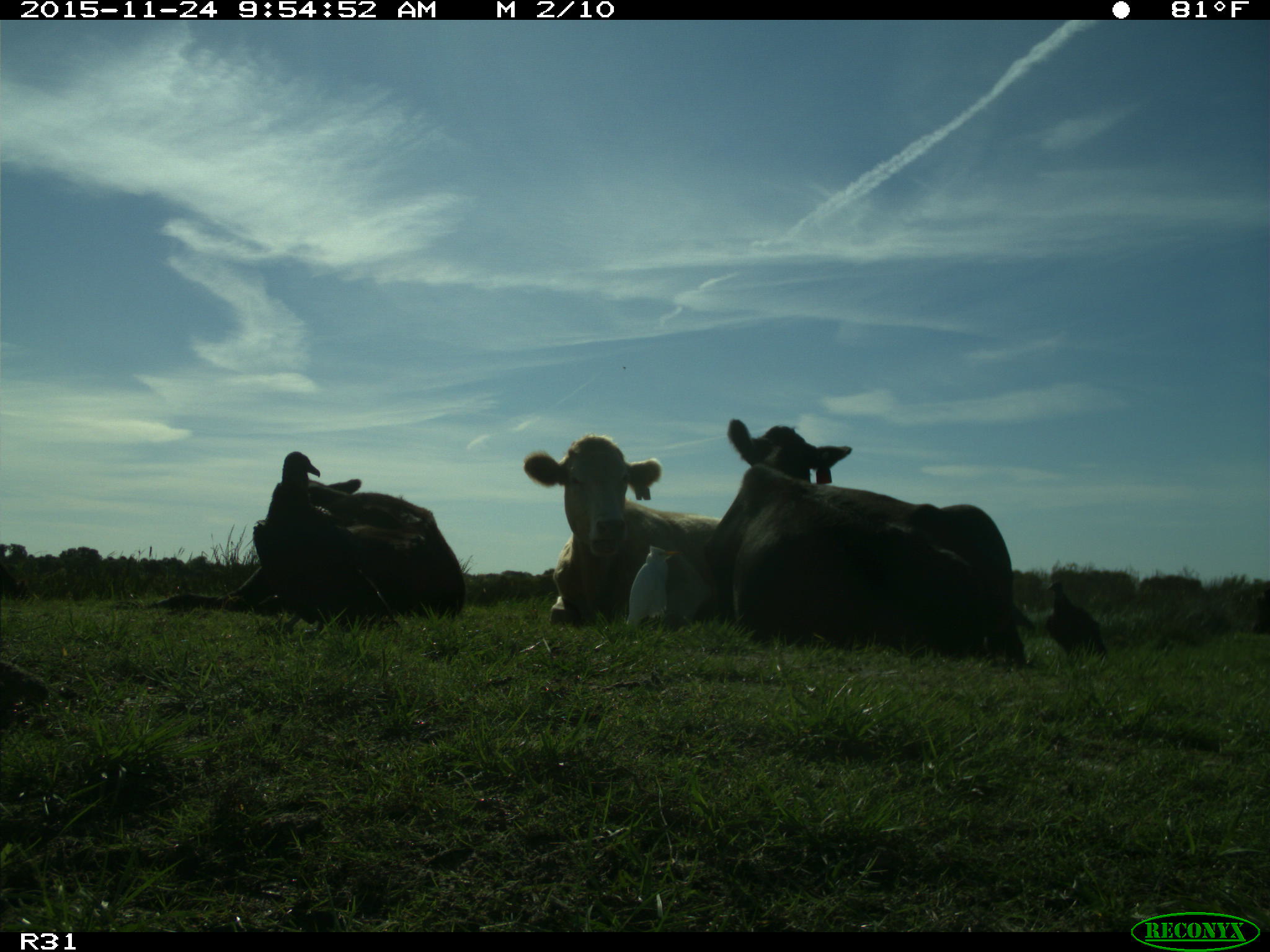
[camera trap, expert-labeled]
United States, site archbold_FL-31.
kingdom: Animalia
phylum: Chordata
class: Mammalia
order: Artiodactyla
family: Bovidae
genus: Bos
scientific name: Bos taurus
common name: domestic cow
Bos taurus (domestic cow).